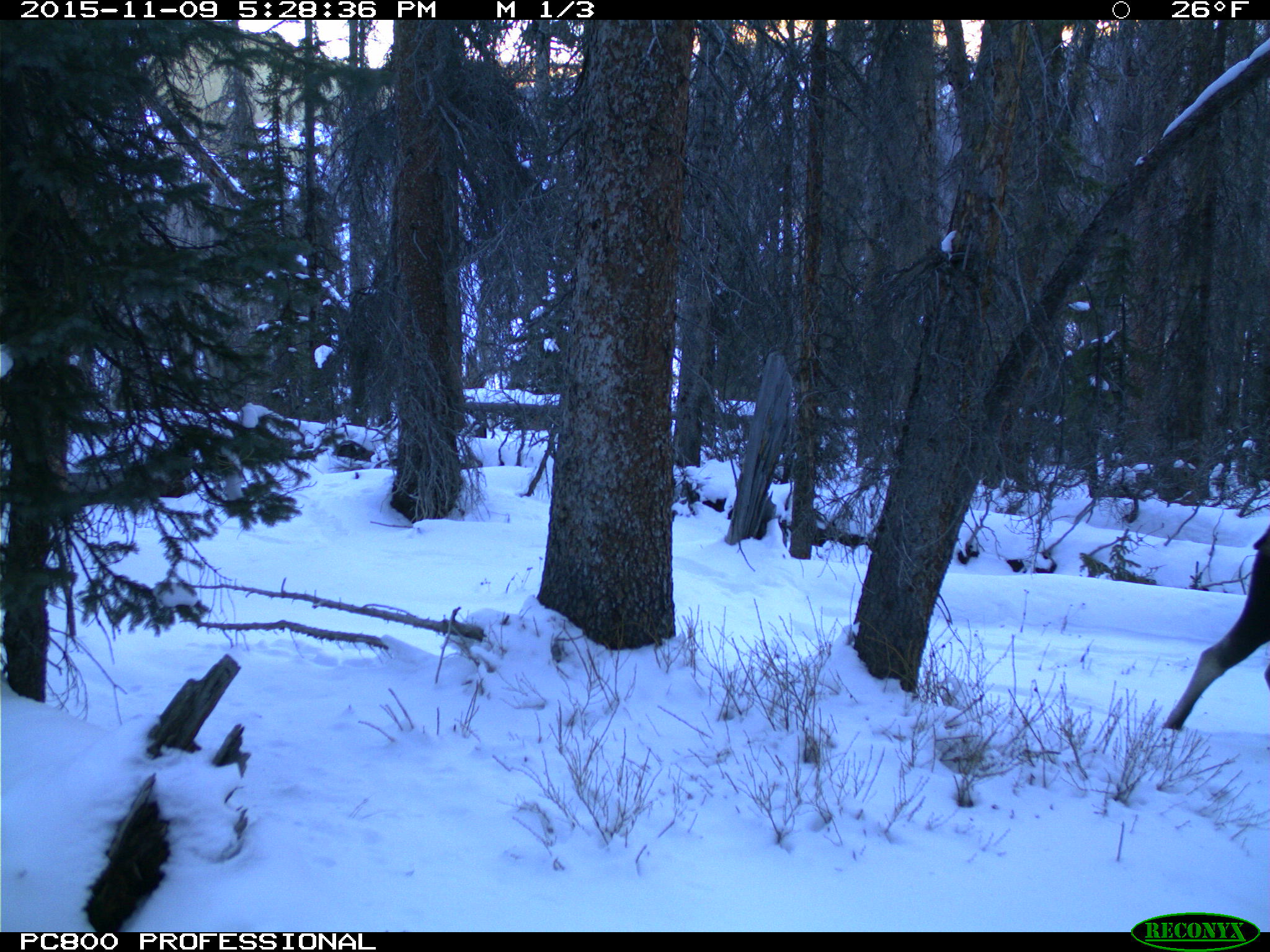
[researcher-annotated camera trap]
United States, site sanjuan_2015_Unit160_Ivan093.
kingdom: Animalia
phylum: Chordata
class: Mammalia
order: Artiodactyla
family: Cervidae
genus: Alces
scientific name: Alces alces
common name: moose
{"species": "Alces alces (moose)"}